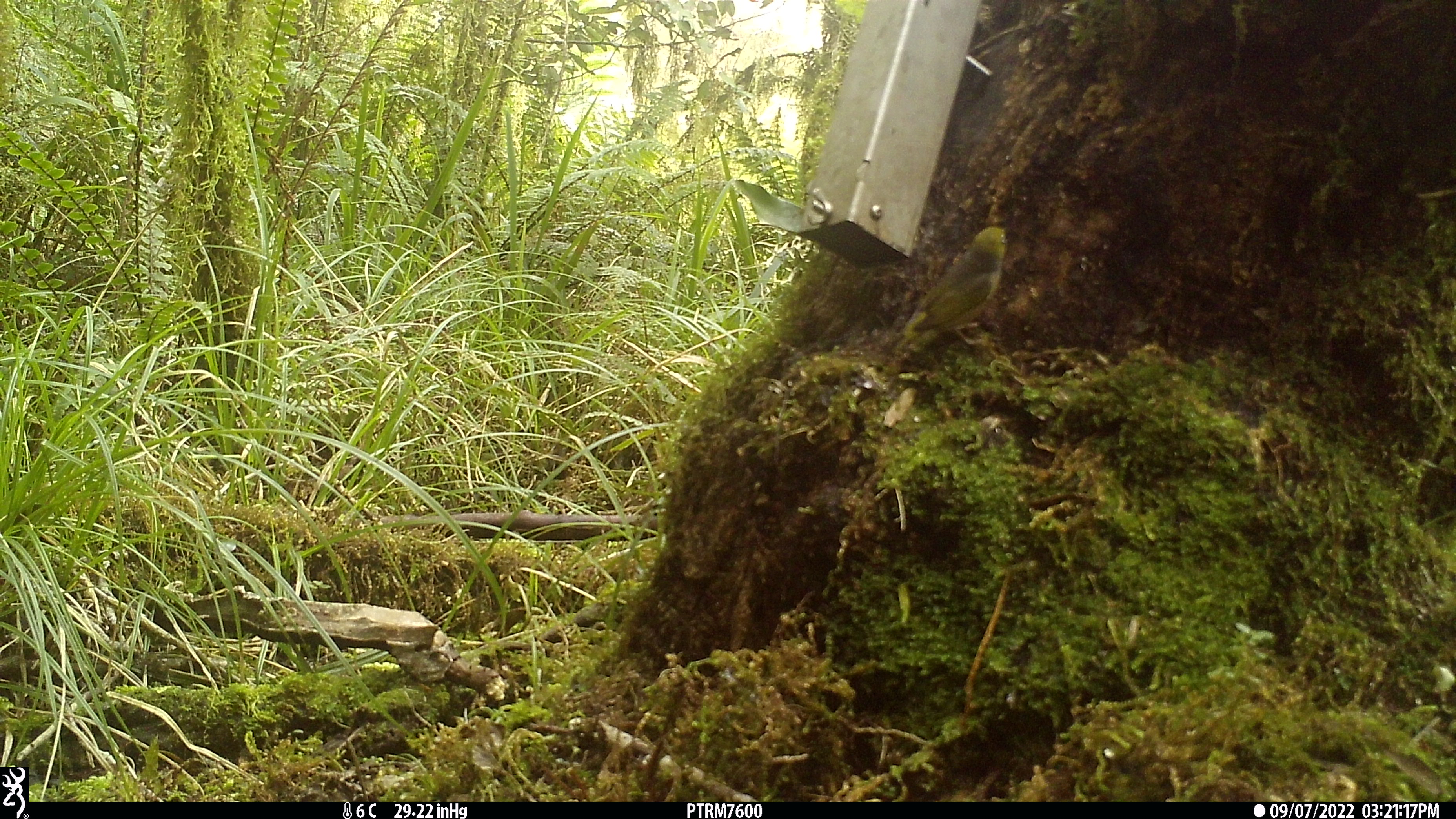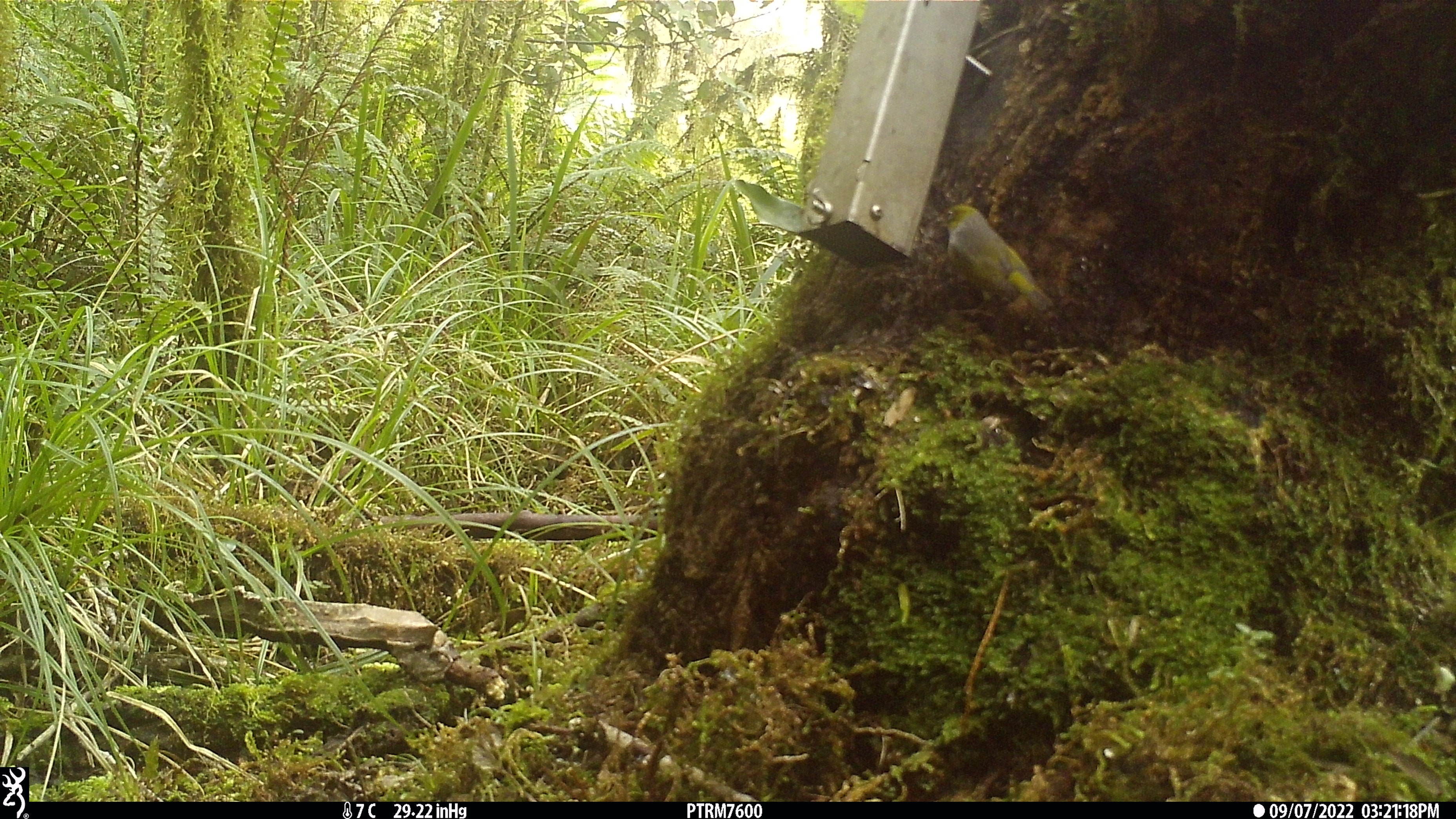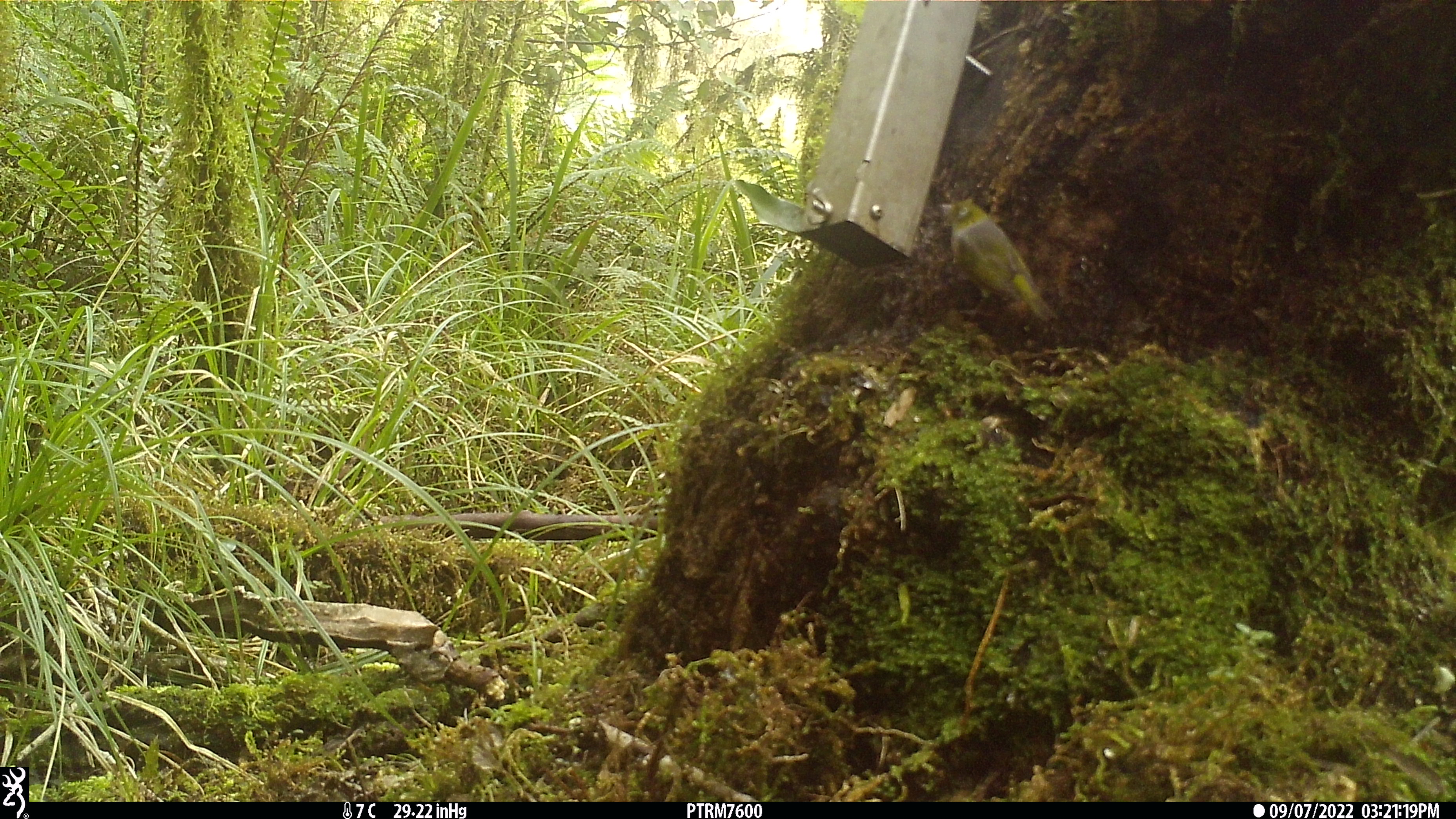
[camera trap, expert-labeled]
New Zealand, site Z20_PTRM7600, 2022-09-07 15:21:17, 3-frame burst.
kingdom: Animalia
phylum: Chordata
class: Aves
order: Passeriformes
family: Zosteropidae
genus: Zosterops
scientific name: Zosterops lateralis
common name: silvereye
Silvereye (Zosterops lateralis).